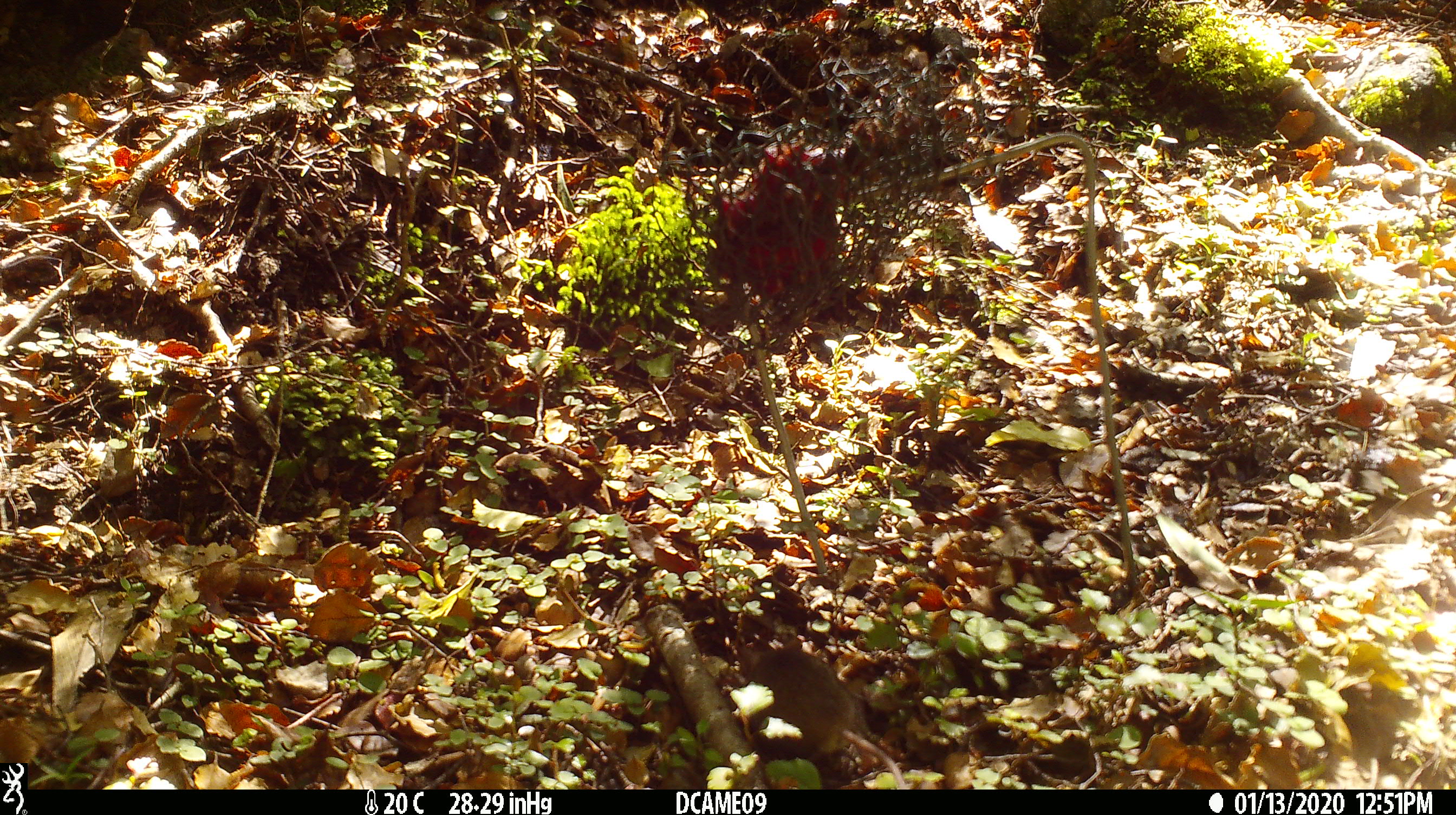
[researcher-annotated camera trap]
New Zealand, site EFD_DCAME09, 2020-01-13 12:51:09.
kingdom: Animalia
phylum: Chordata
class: Mammalia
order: Rodentia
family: Muridae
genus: Mus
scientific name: Mus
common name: mouse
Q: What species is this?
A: Mouse (Mus).